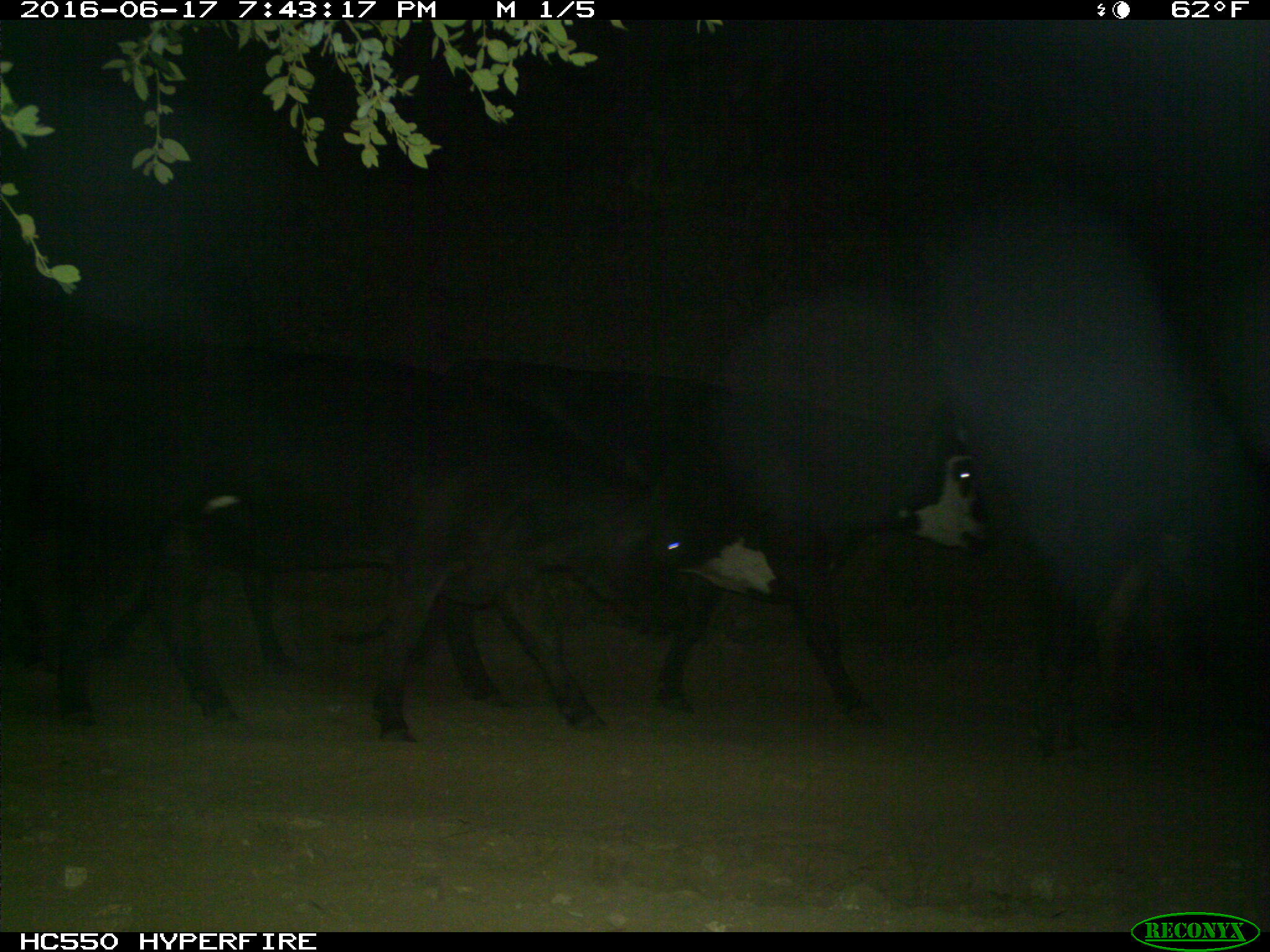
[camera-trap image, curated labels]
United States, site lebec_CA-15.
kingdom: Animalia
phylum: Chordata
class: Mammalia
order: Artiodactyla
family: Bovidae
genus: Bos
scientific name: Bos taurus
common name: domestic cow